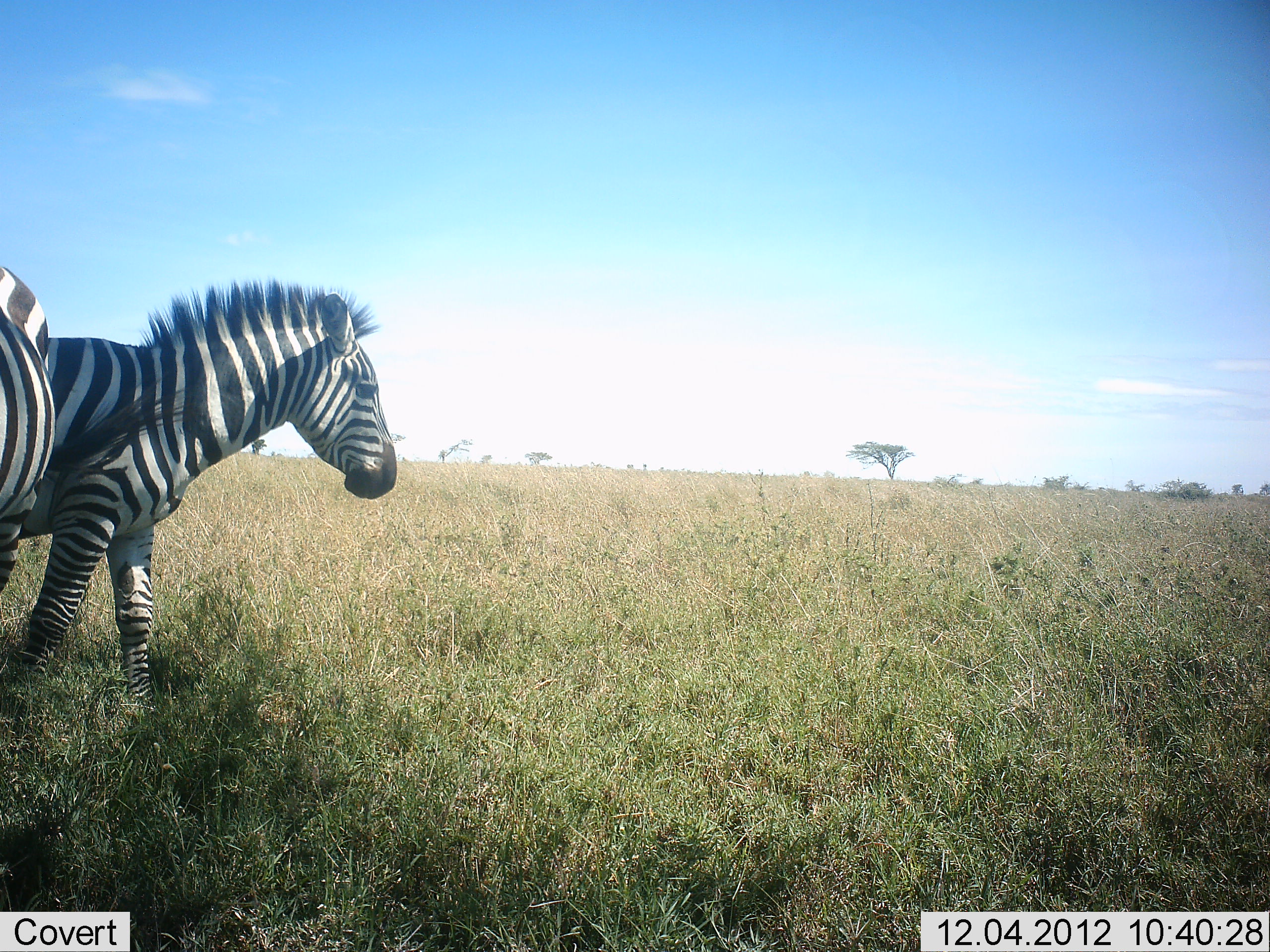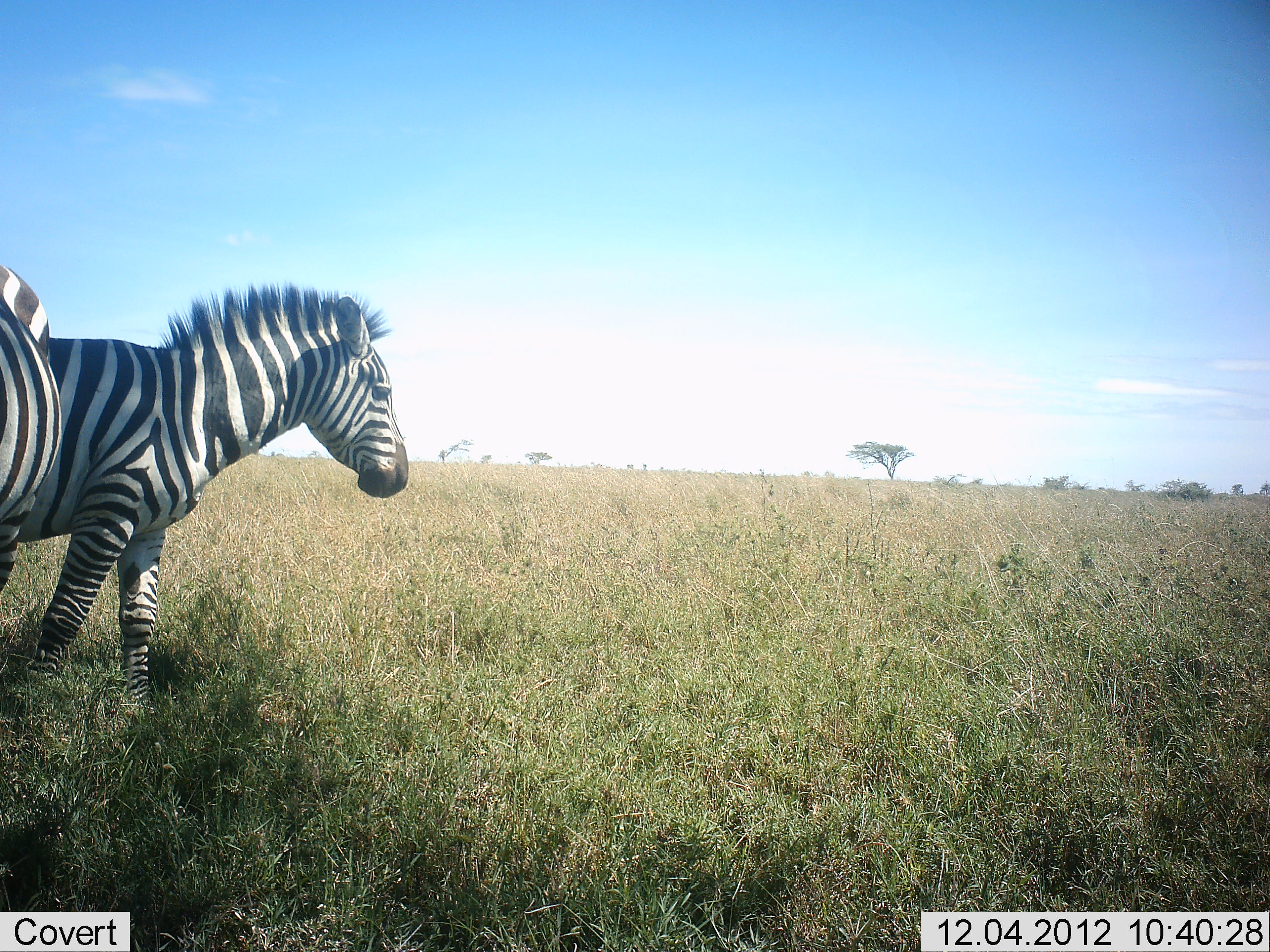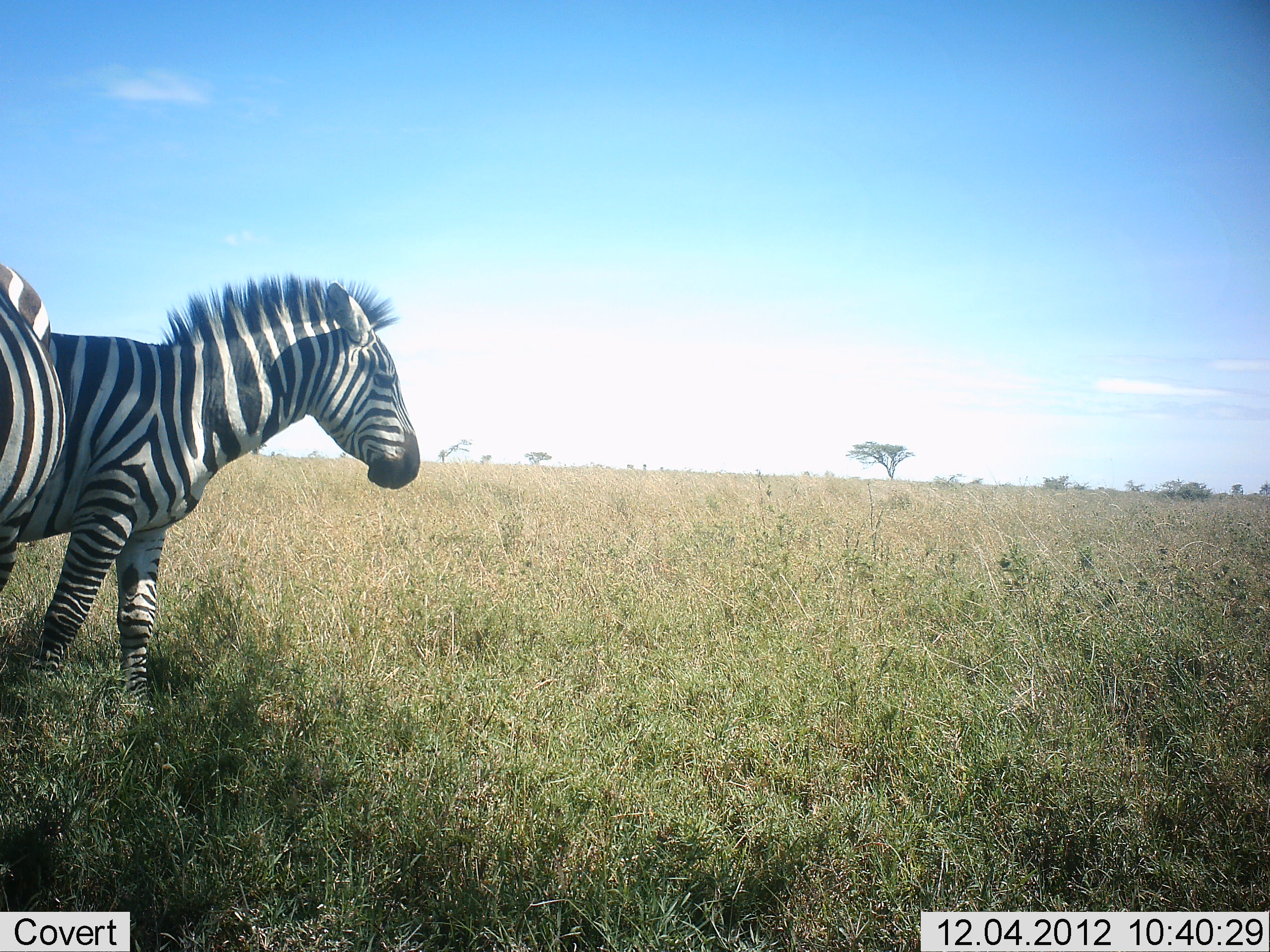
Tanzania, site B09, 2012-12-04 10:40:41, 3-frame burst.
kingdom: Animalia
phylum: Chordata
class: Mammalia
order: Perissodactyla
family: Equidae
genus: Equus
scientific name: Equus quagga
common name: plains zebra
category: zebra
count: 2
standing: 70%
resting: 0%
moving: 30%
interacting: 20%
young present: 0%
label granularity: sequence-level